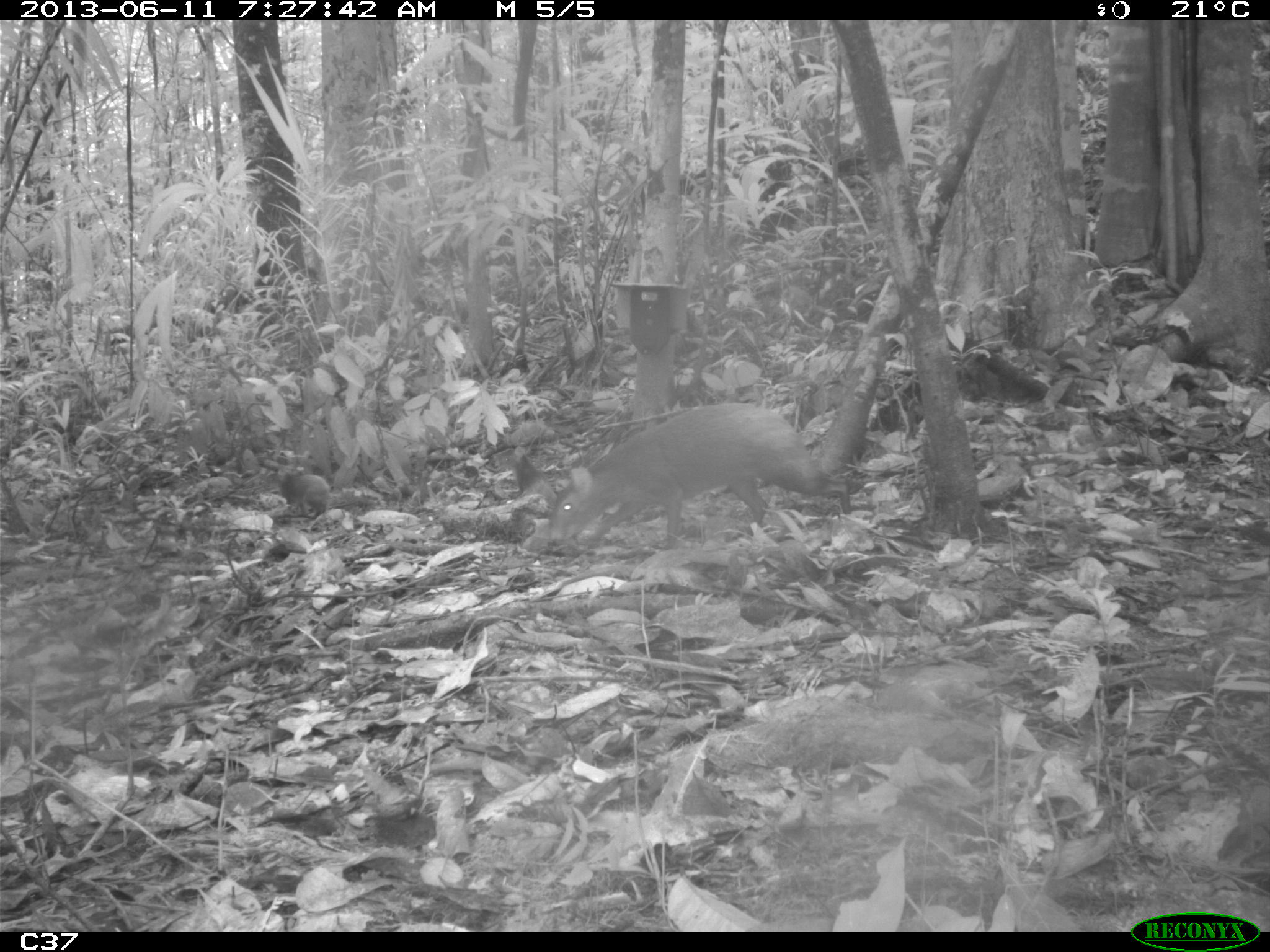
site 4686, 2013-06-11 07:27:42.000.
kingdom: Animalia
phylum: Chordata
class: Mammalia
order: Rodentia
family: Dasyproctidae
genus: Dasyprocta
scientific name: Dasyprocta leporina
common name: red-rumped agouti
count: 3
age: adult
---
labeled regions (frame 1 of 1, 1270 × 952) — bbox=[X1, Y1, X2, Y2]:
dasyprocta leporina: bbox=[545, 403, 850, 547]; bbox=[280, 473, 330, 516]